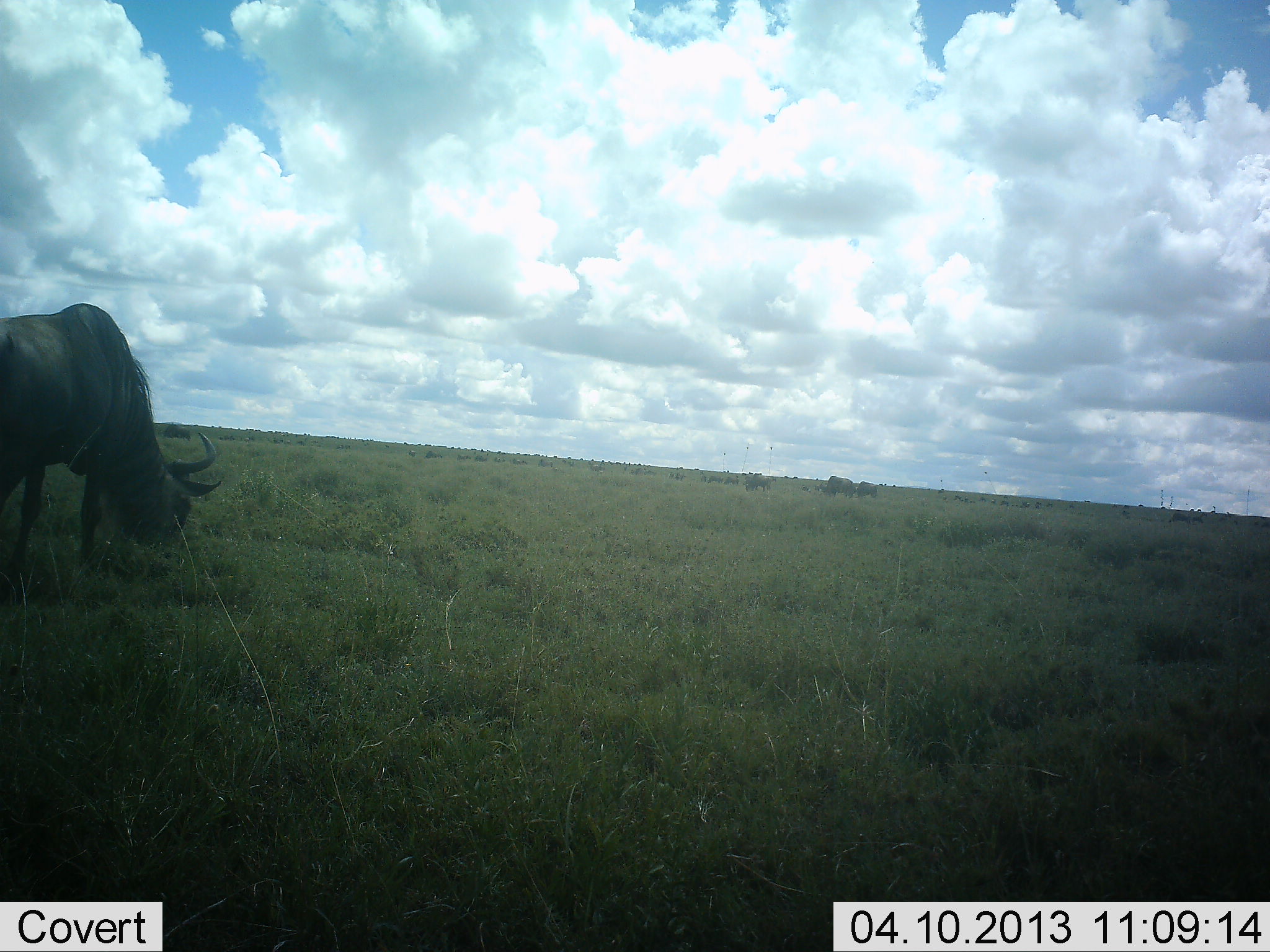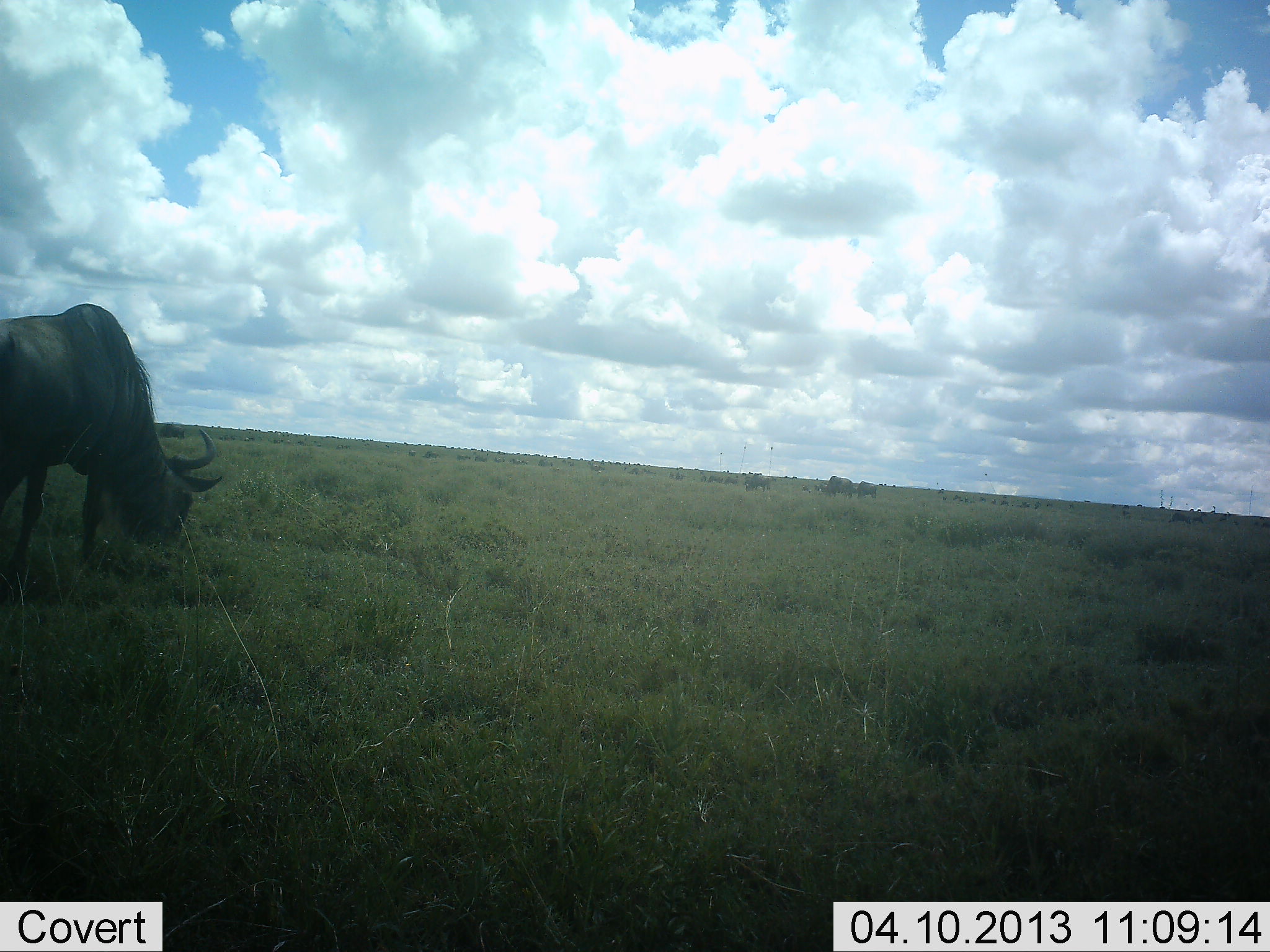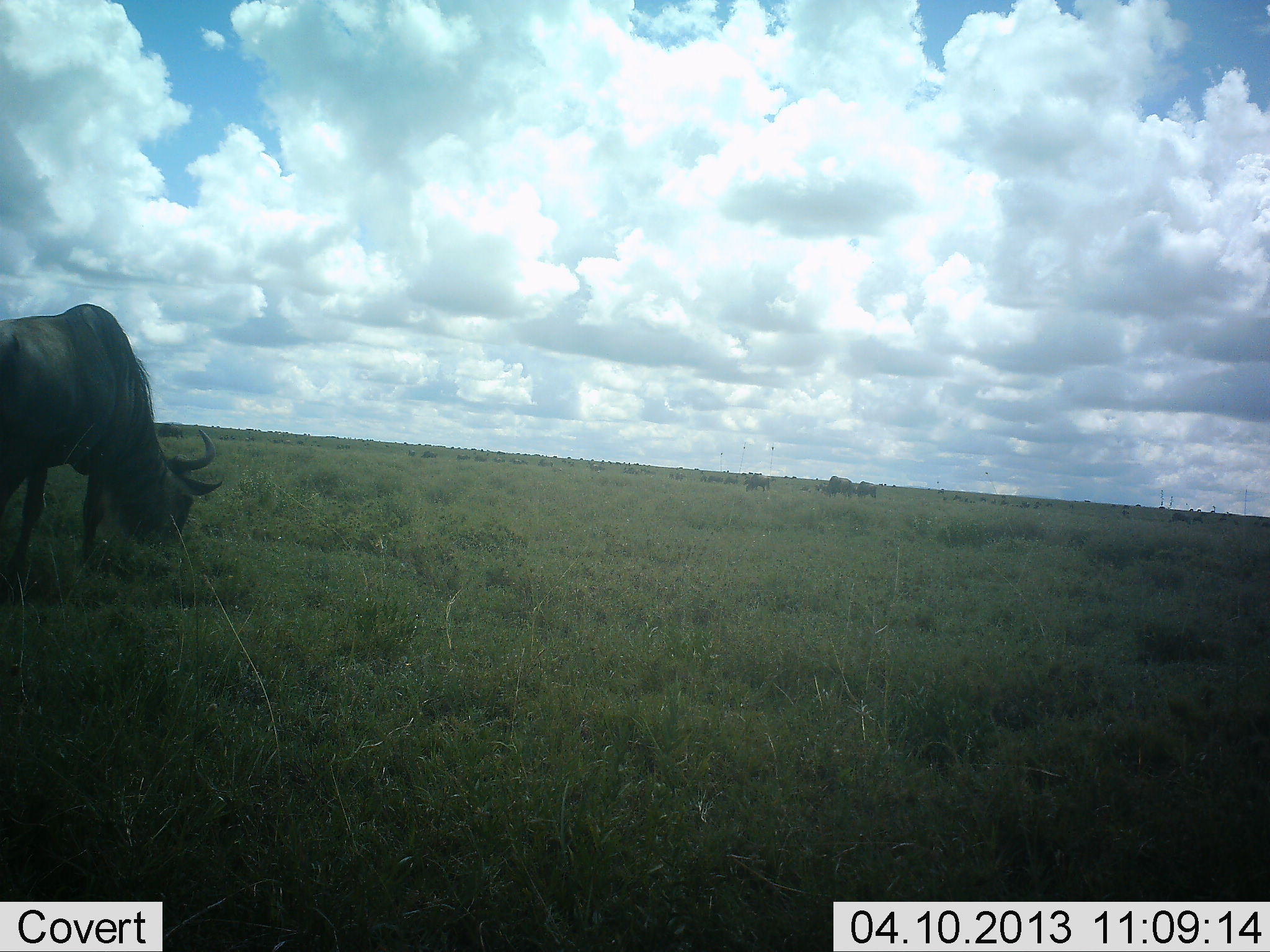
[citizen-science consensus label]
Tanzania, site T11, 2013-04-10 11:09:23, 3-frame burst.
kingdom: Animalia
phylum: Chordata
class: Mammalia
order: Artiodactyla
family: Bovidae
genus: Connochaetes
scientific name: Connochaetes taurinus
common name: blue wildebeest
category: wildebeest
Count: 1.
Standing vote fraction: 23%.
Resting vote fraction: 3%.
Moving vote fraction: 8%.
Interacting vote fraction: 3%.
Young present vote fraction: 0%.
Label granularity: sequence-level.